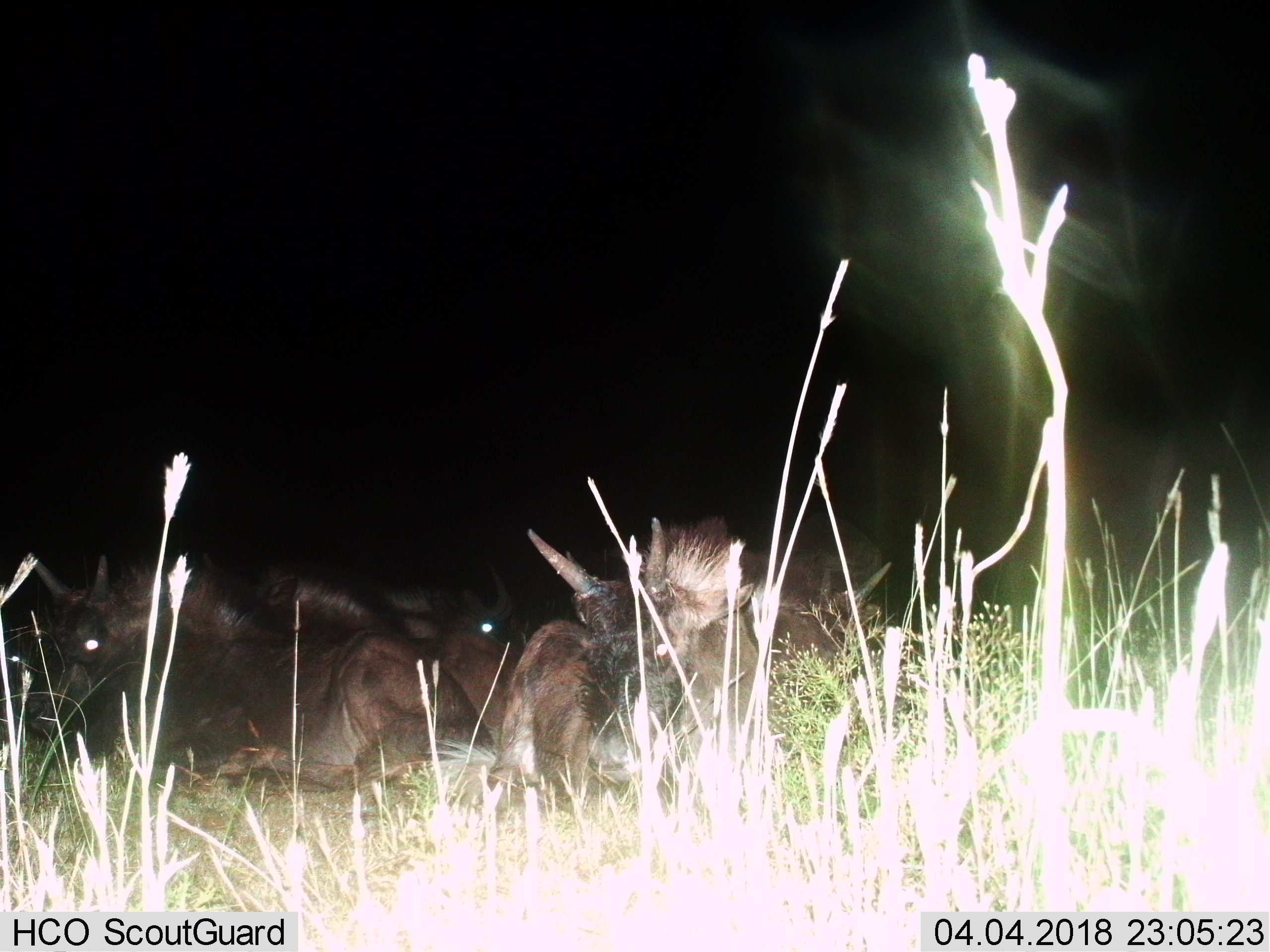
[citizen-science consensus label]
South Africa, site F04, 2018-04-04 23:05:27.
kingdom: Animalia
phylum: Chordata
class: Mammalia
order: Artiodactyla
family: Bovidae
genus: Connochaetes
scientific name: Connochaetes gnou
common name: black wildebeest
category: wildebeestblack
Wildebeestblack (black wildebeest) (Connochaetes gnou), count 6. Behavior (volunteer vote fractions): standing 0%, resting 100%, moving 0%, interacting 0%. Young present (vote fraction): 0%. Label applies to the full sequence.